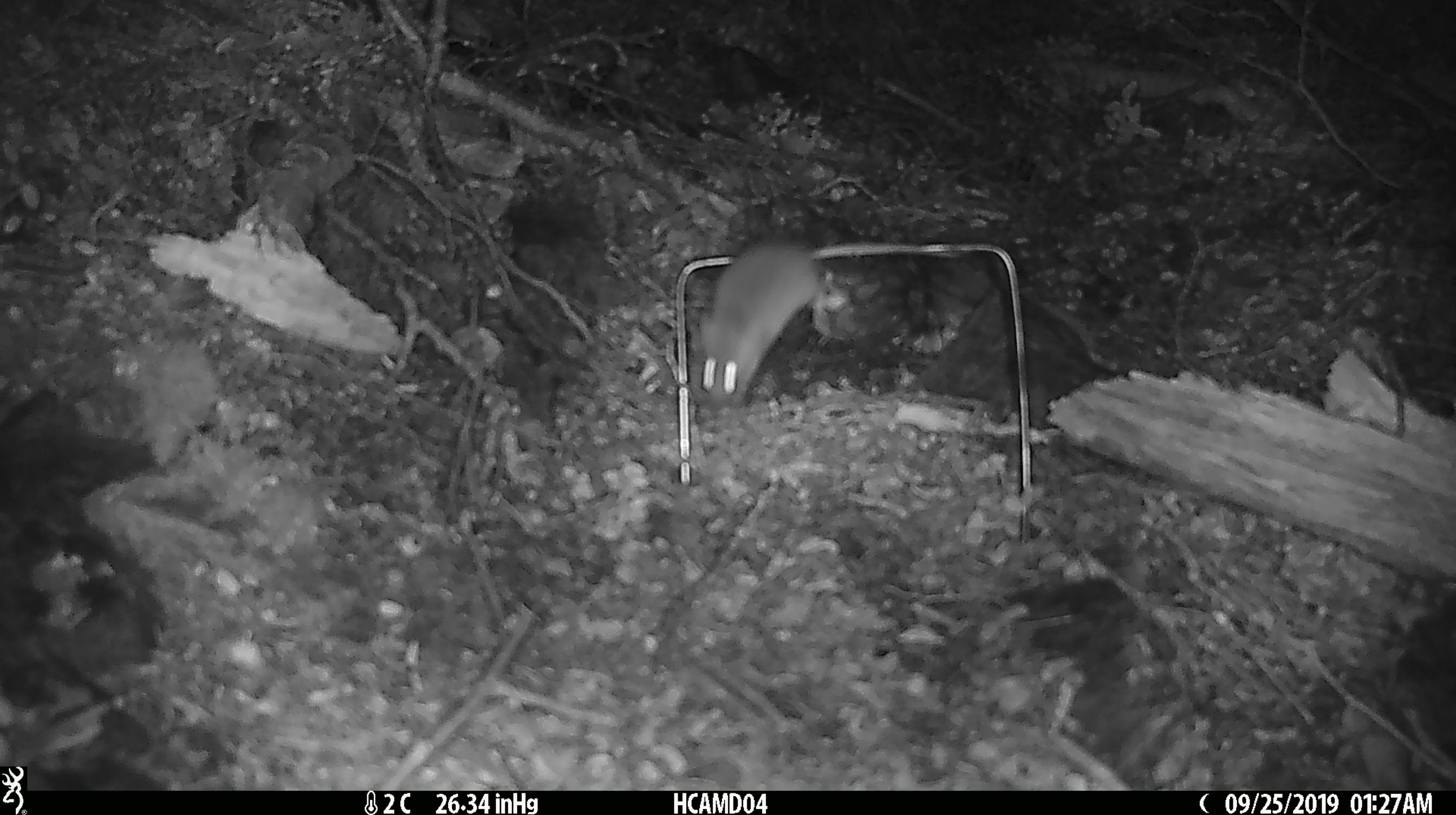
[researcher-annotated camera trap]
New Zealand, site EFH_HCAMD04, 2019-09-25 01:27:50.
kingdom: Animalia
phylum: Chordata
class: Mammalia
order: Rodentia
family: Muridae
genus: Mus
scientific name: Mus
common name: mouse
Mouse (Mus).